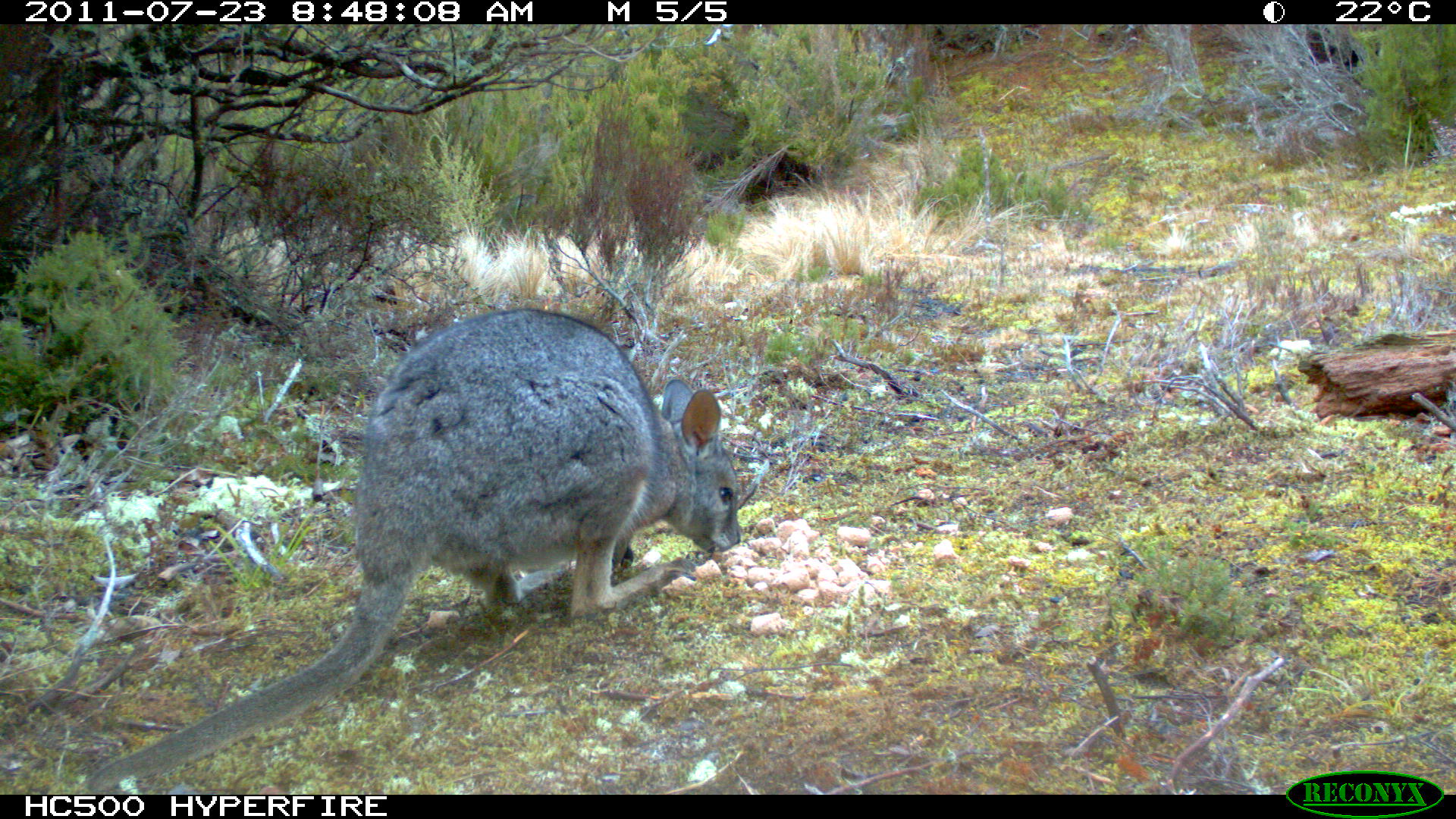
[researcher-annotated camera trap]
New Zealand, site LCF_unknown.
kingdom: Animalia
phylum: Chordata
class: Mammalia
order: Diprotodontia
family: Macropodidae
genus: Notamacropus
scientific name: Notamacropus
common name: wallaby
Wallaby (Notamacropus).